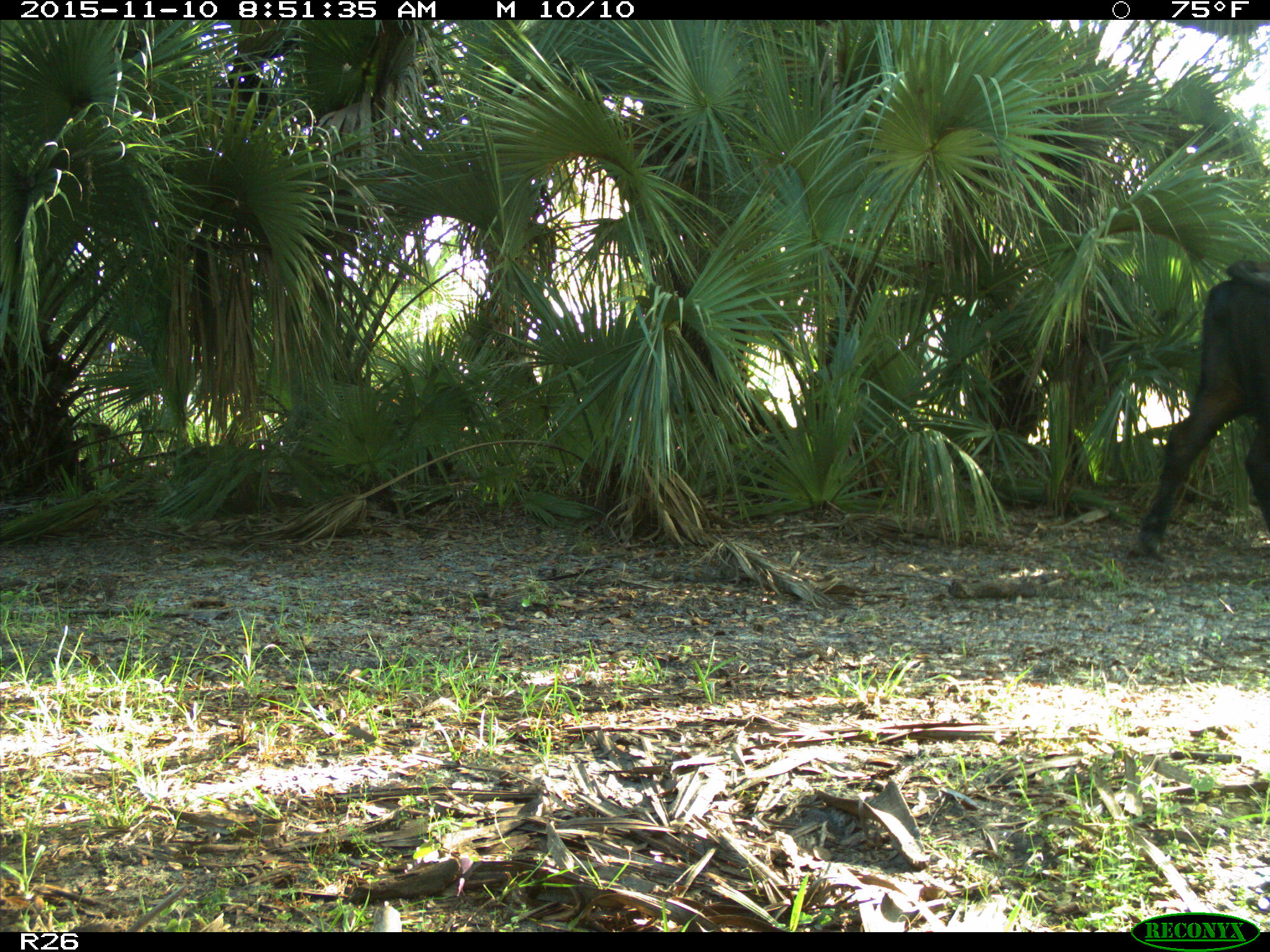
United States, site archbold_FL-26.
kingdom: Animalia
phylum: Chordata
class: Mammalia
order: Artiodactyla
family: Bovidae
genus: Bos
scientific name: Bos taurus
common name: domestic cow